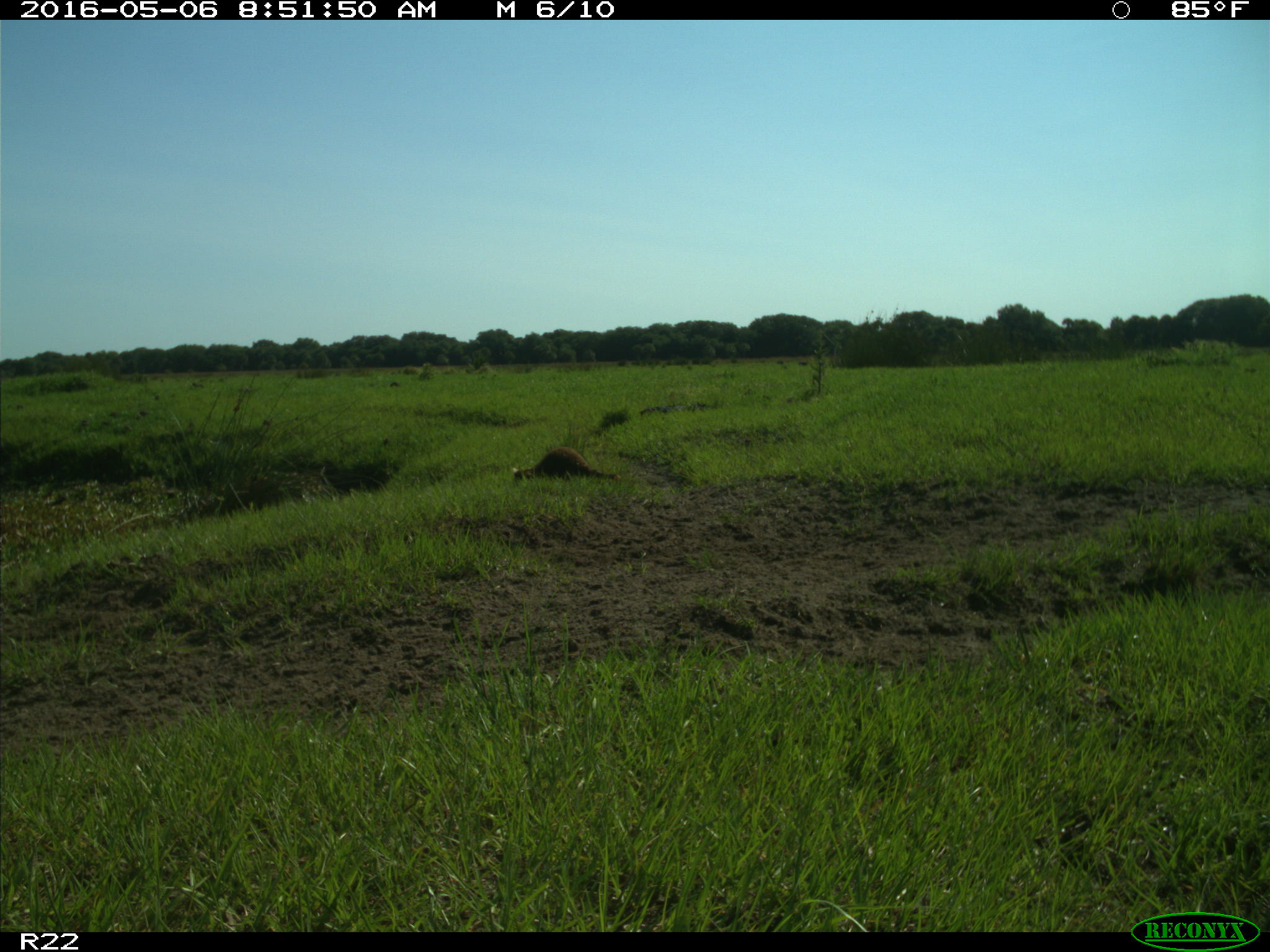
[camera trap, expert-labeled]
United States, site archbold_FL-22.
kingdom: Animalia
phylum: Chordata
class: Mammalia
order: Carnivora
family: Procyonidae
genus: Procyon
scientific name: Procyon lotor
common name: common raccoon